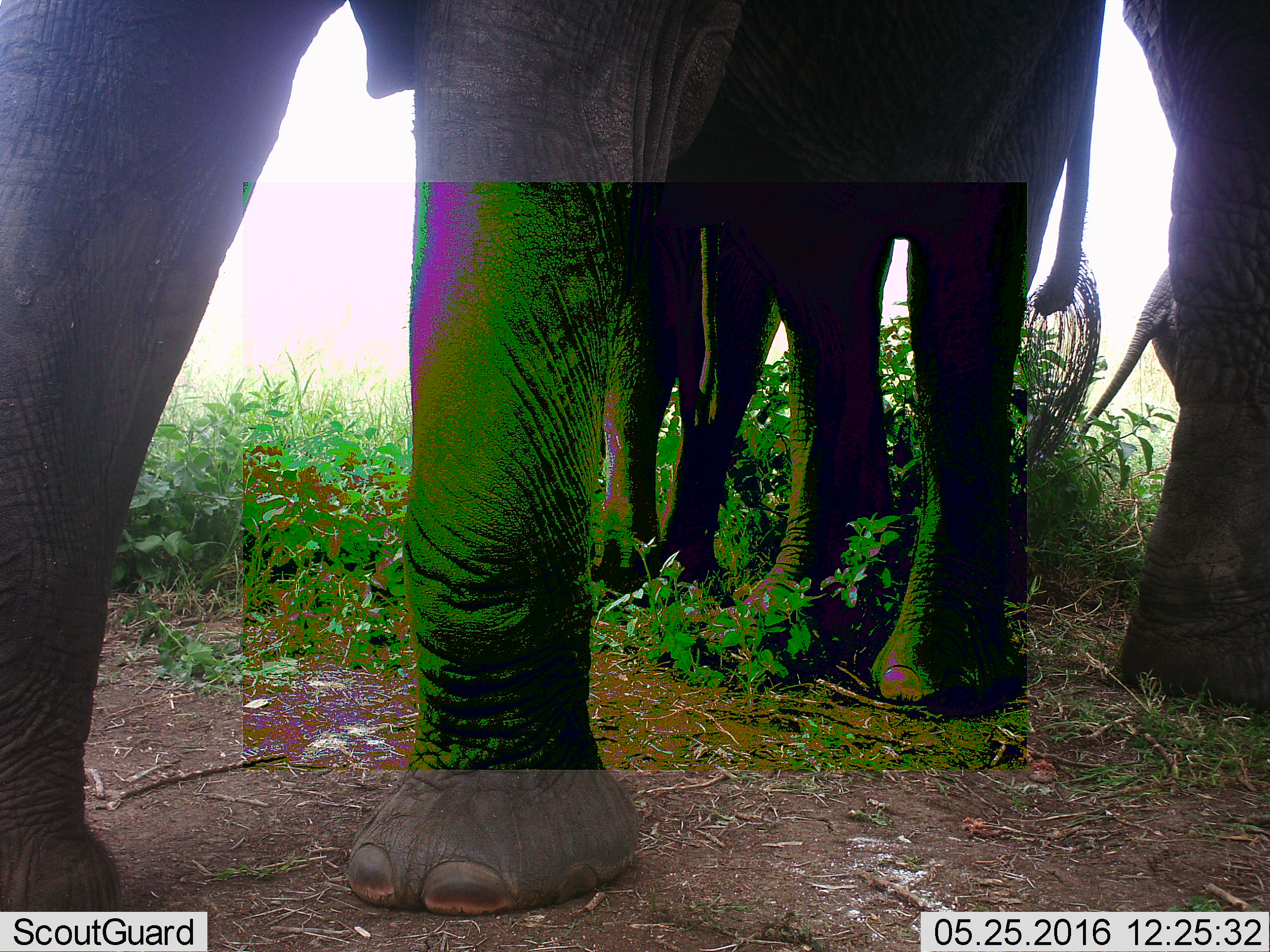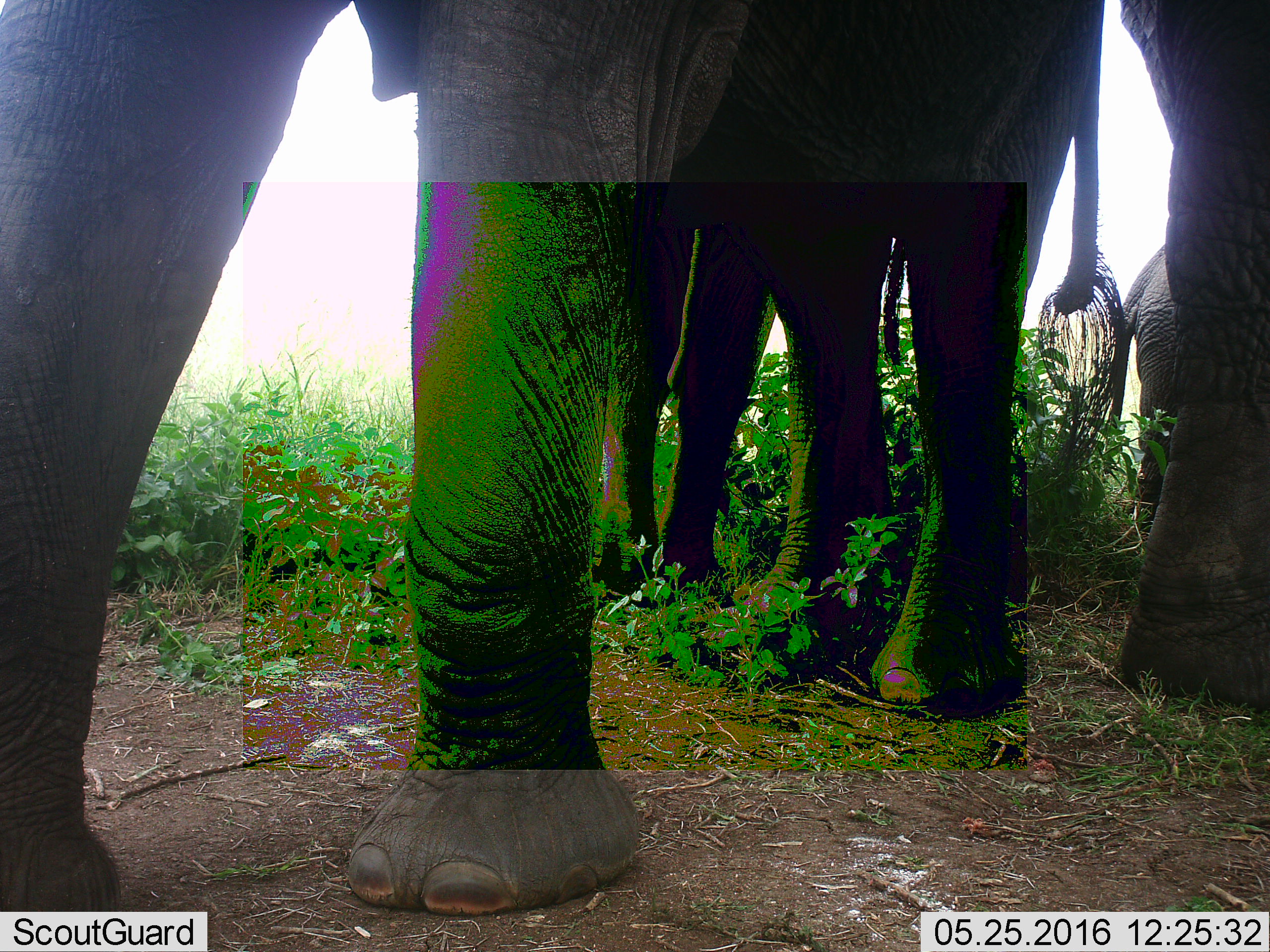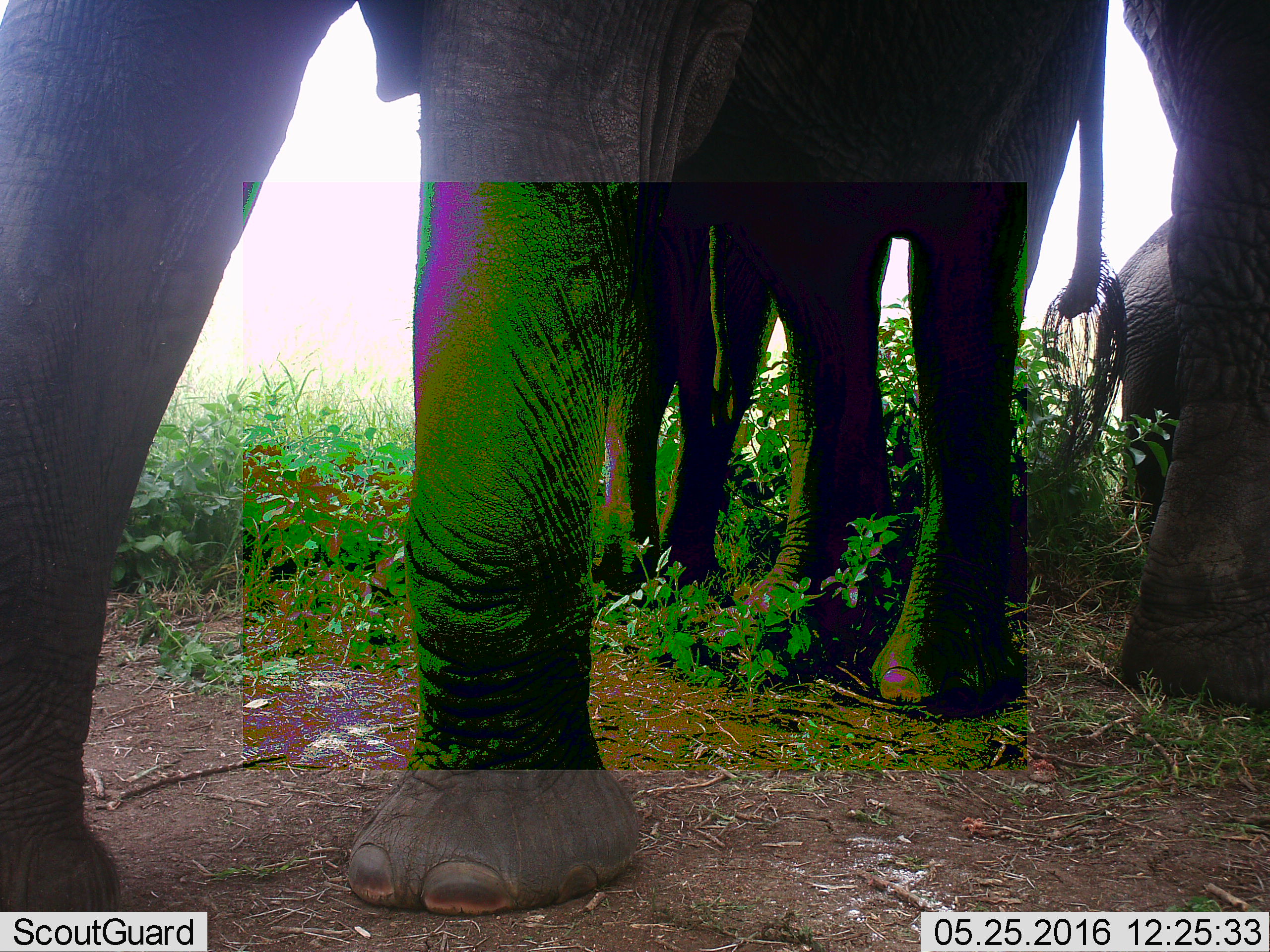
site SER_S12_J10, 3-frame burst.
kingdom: Animalia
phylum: Chordata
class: Mammalia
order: Proboscidea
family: Elephantidae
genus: Loxodonta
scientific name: Loxodonta africana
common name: african bush elephant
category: elephant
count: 4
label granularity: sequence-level